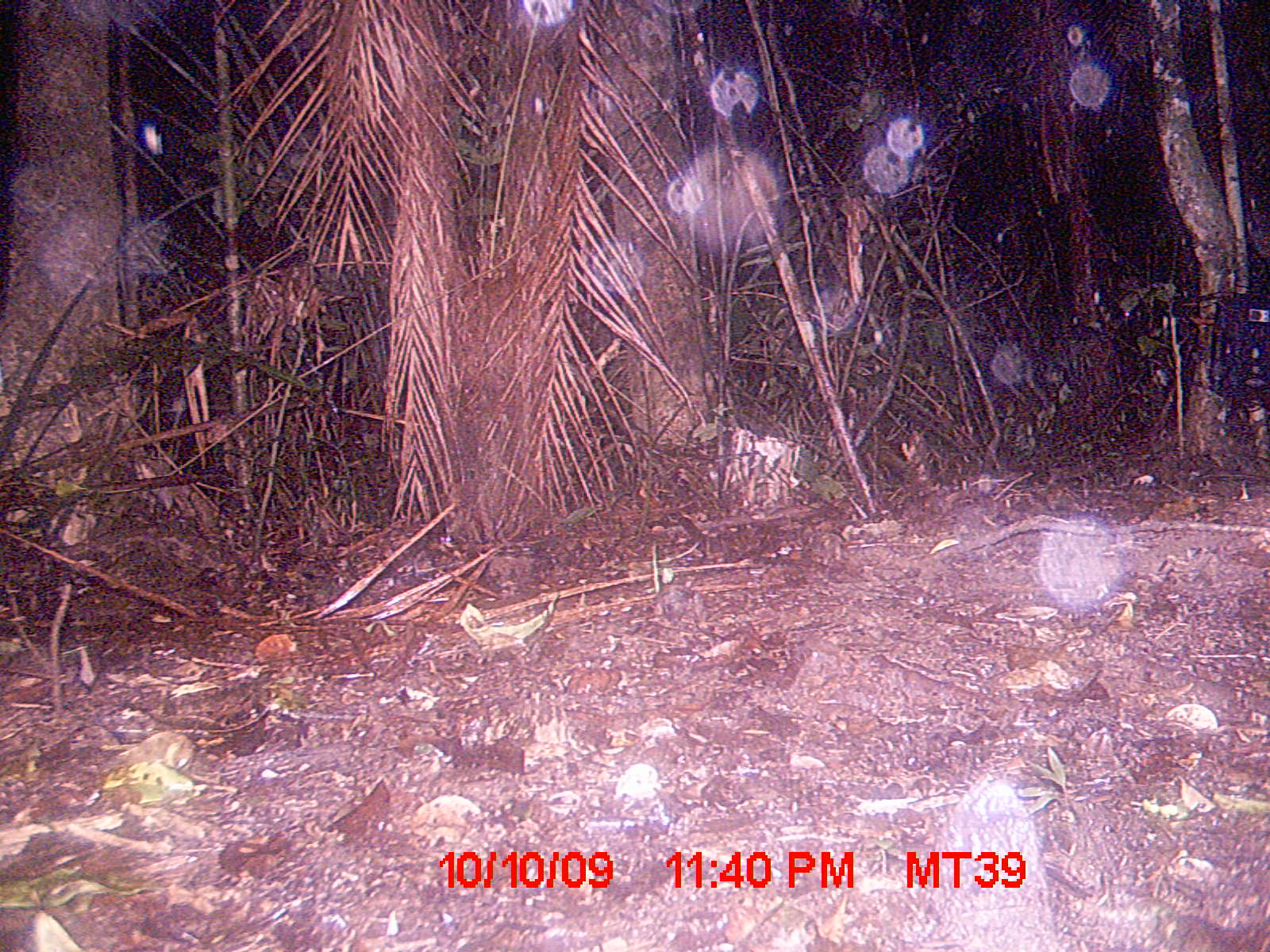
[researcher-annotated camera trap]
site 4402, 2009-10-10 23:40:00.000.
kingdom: Animalia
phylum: Chordata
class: Mammalia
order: Rodentia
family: Muridae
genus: Rattus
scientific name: Rattus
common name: rodent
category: unknown rat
Unknown rat (rodent) (Rattus), count 1.